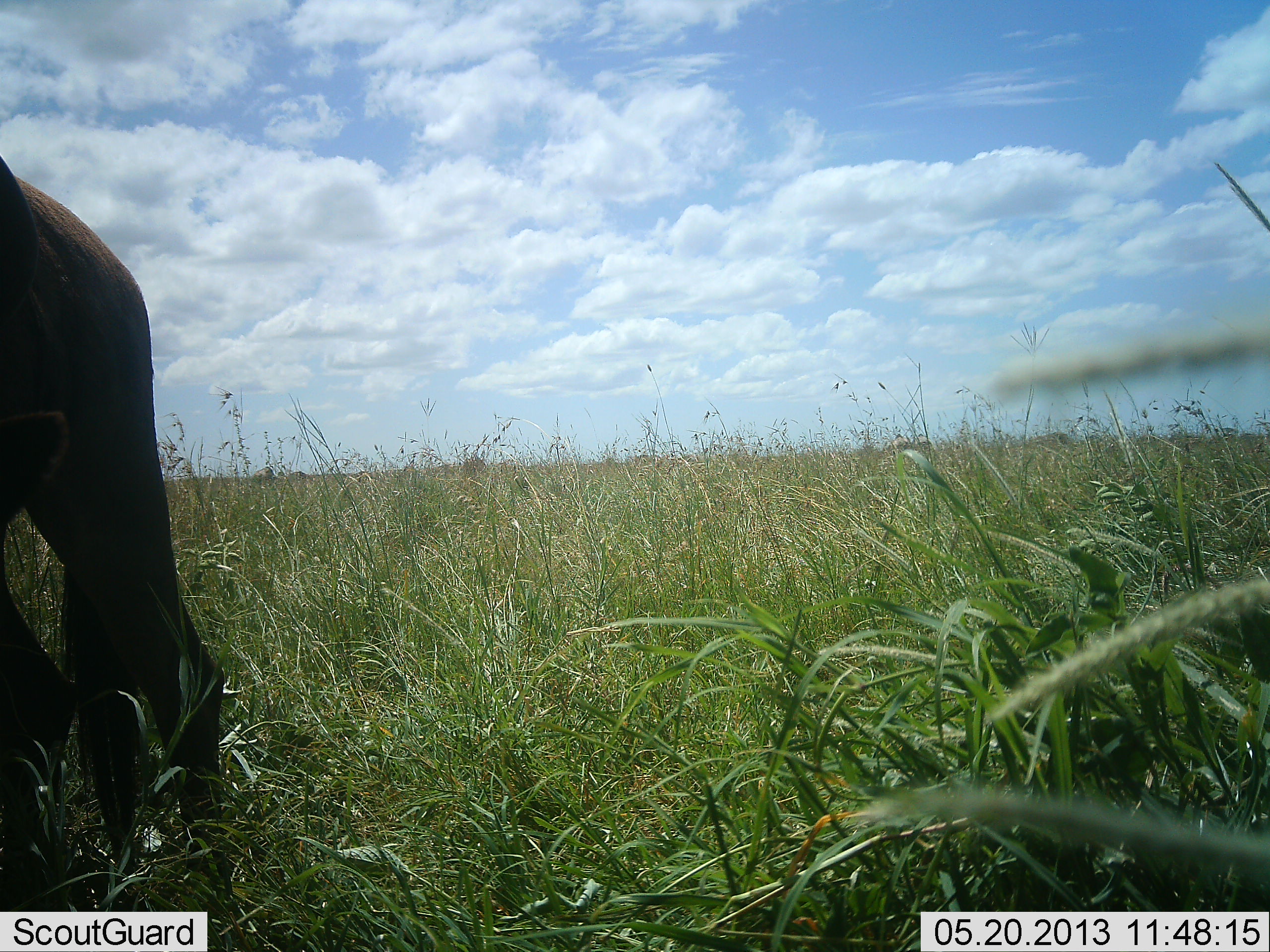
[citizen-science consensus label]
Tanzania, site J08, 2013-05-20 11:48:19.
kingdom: Animalia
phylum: Chordata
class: Mammalia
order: Artiodactyla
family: Bovidae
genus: Connochaetes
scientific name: Connochaetes taurinus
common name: blue wildebeest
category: wildebeest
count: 1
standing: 83%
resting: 0%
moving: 0%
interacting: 0%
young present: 0%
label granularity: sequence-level